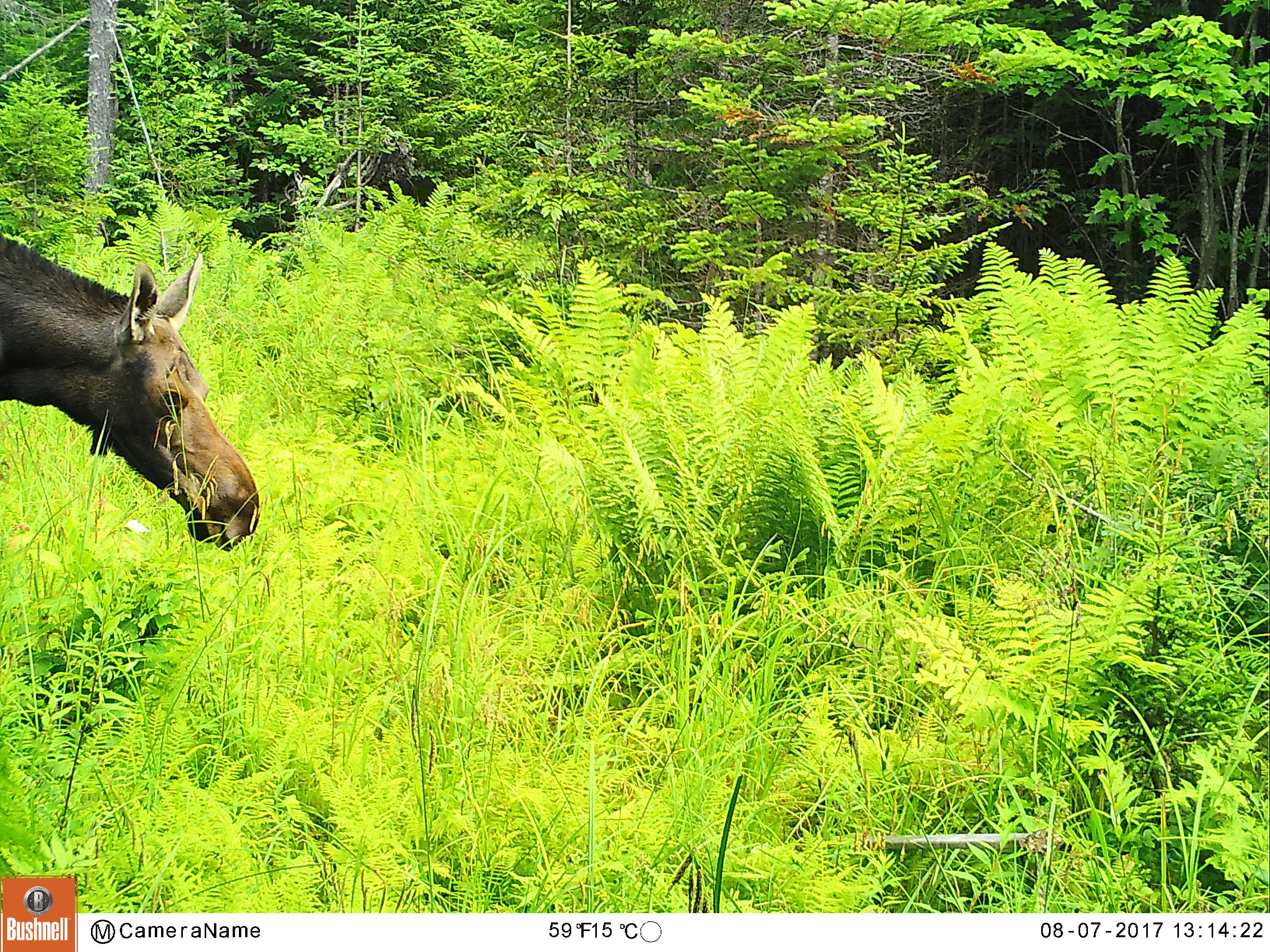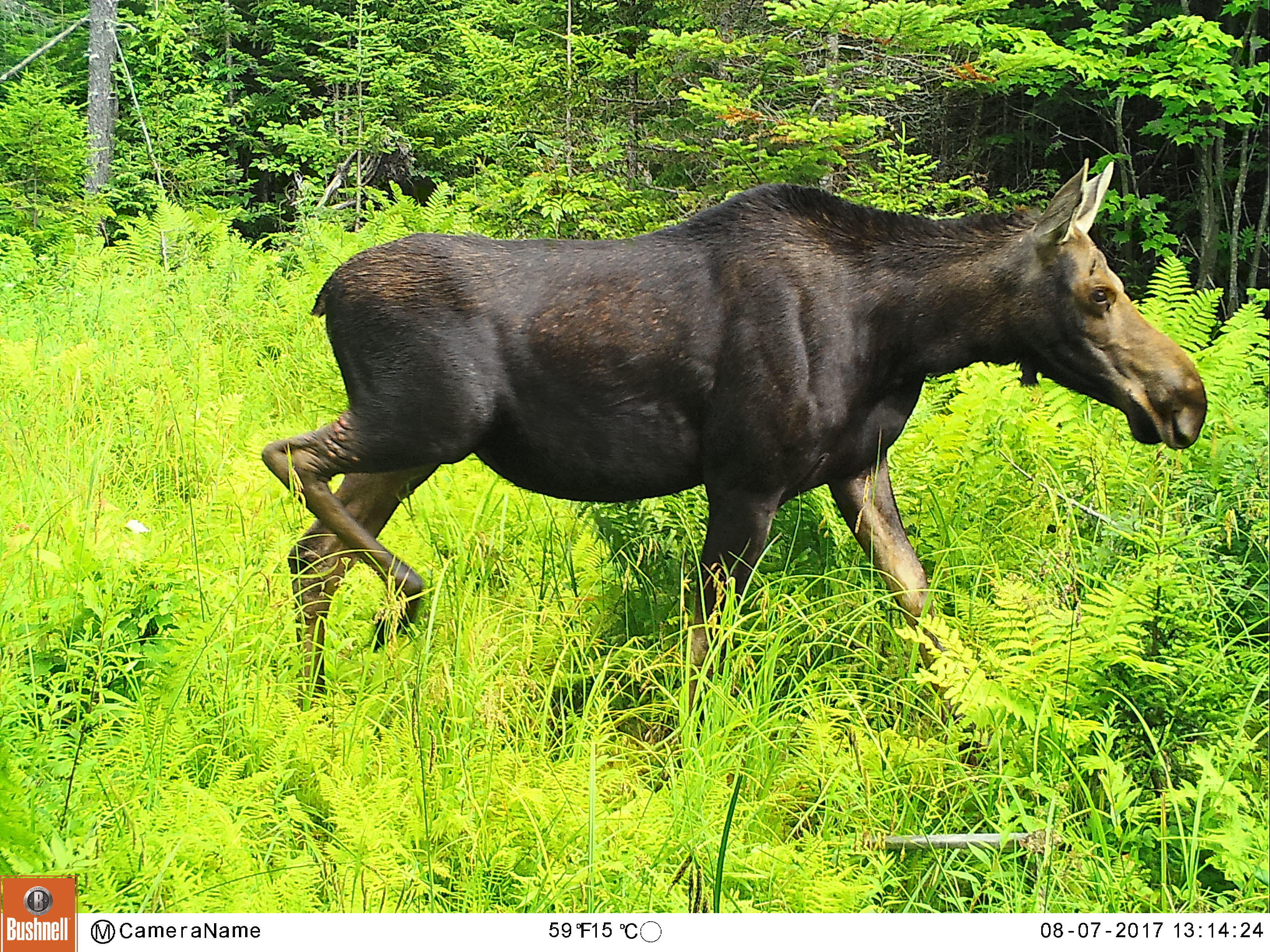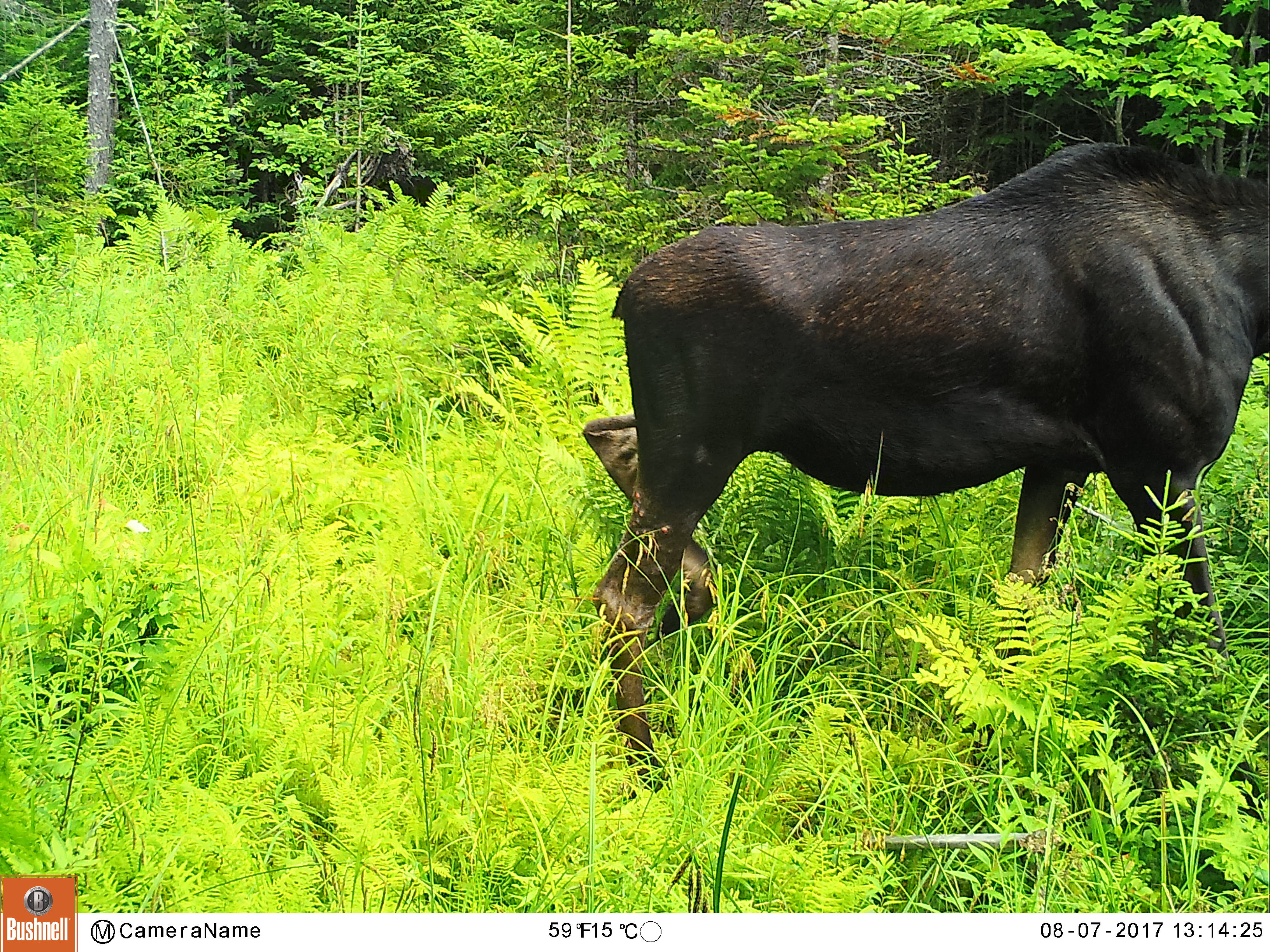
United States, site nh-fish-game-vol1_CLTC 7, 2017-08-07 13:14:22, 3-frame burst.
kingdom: Animalia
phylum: Chordata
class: Mammalia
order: Artiodactyla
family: Cervidae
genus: Alces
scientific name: Alces alces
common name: moose